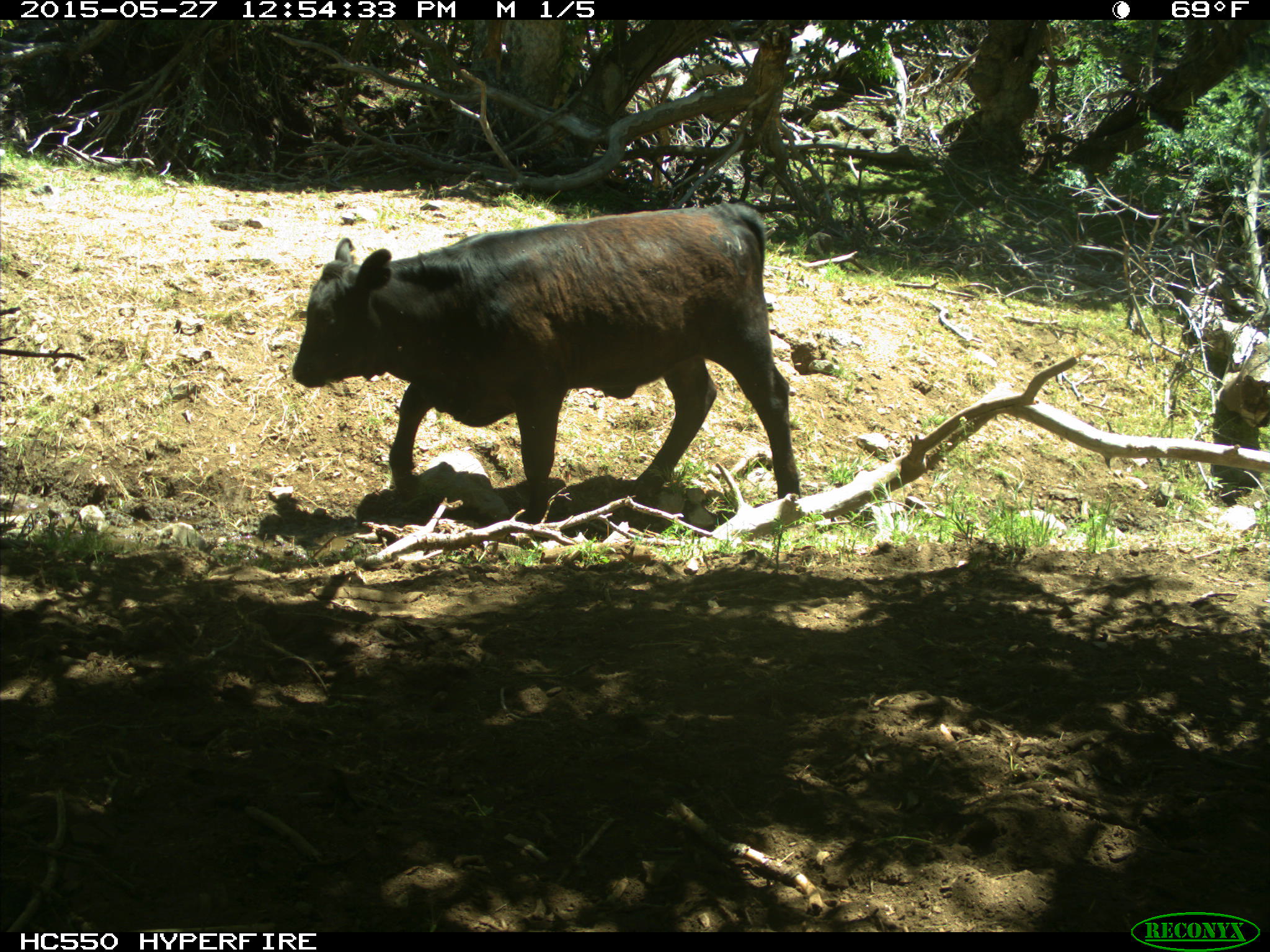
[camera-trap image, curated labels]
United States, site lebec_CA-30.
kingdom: Animalia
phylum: Chordata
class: Mammalia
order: Artiodactyla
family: Bovidae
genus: Bos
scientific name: Bos taurus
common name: domestic cow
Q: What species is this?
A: Bos taurus (domestic cow).